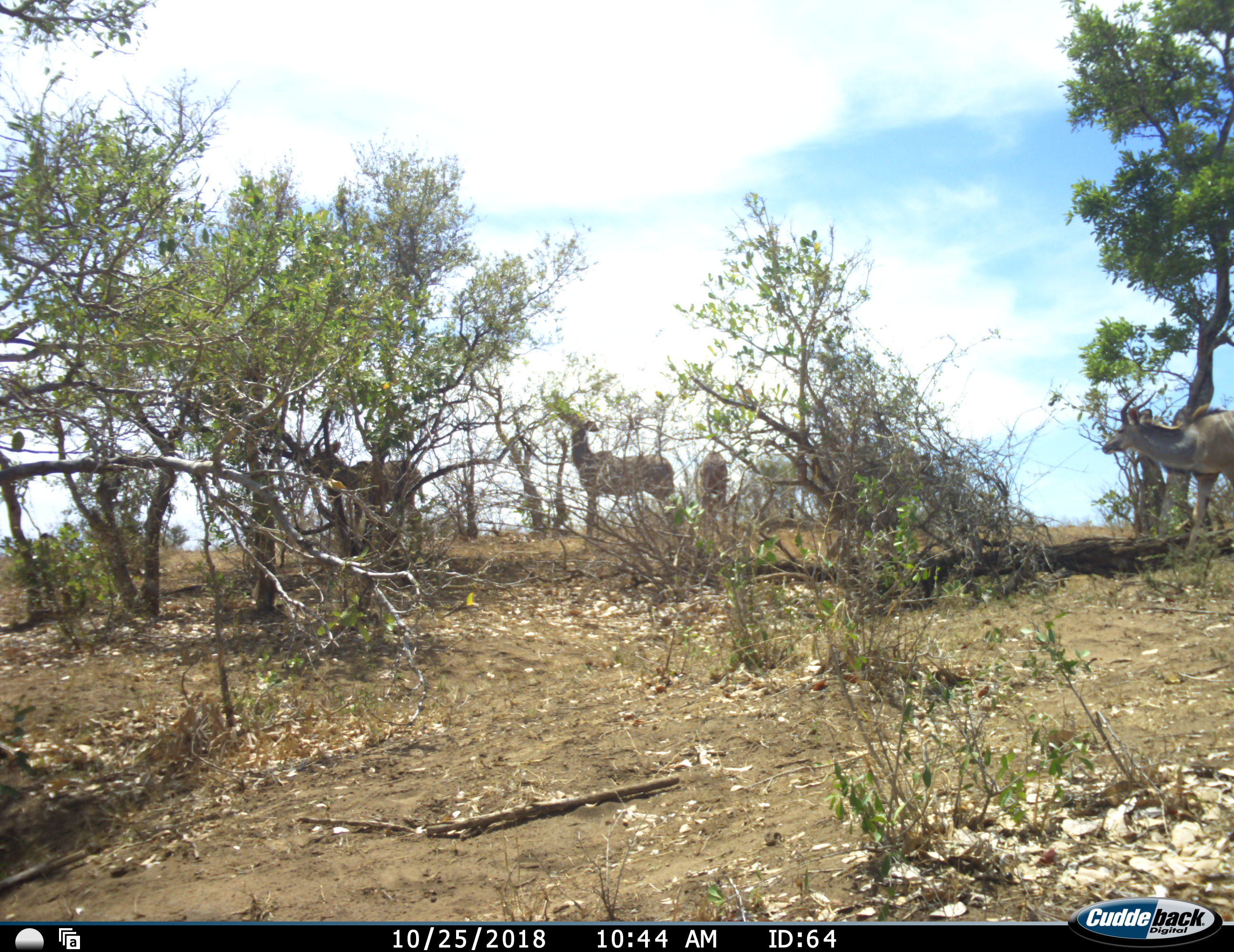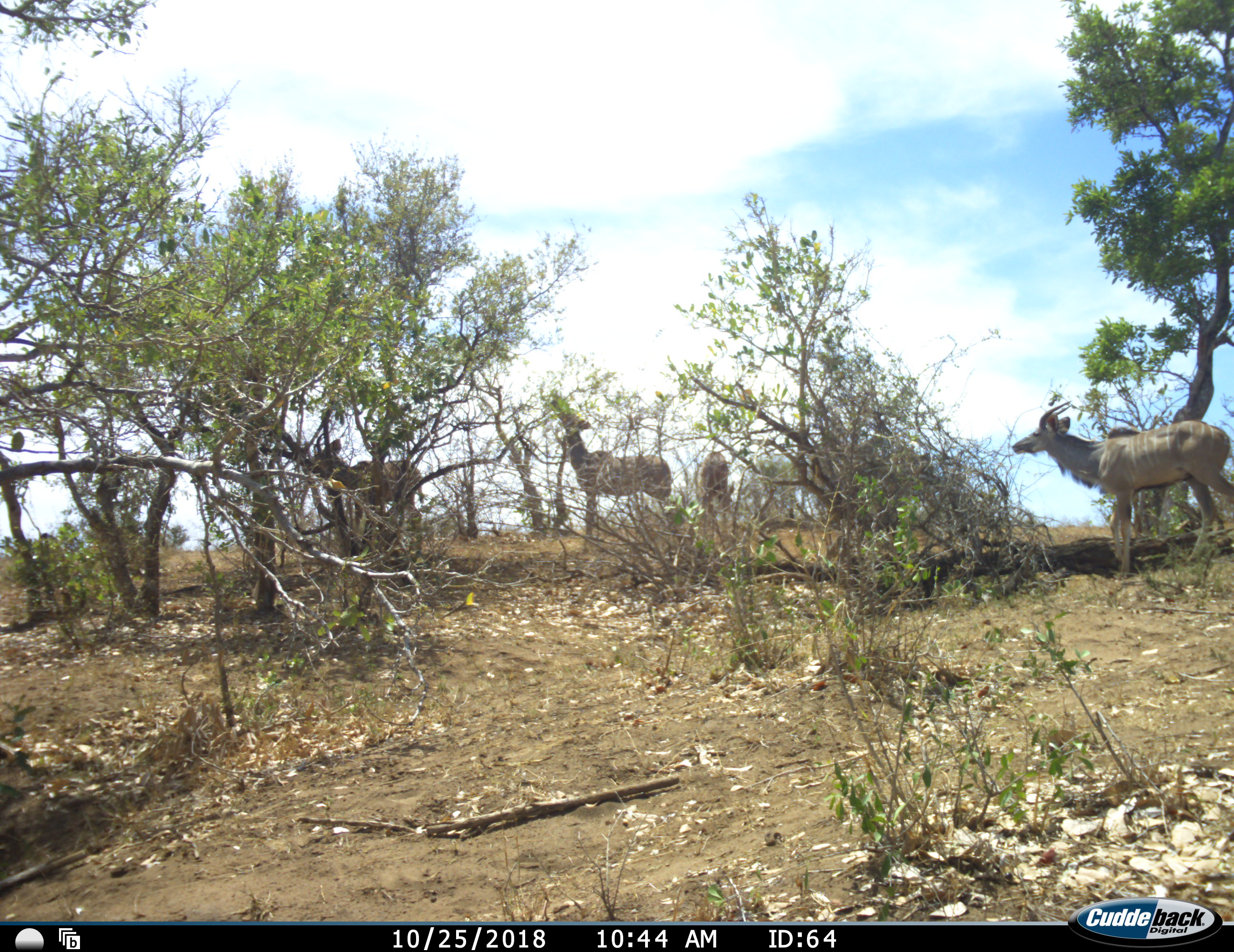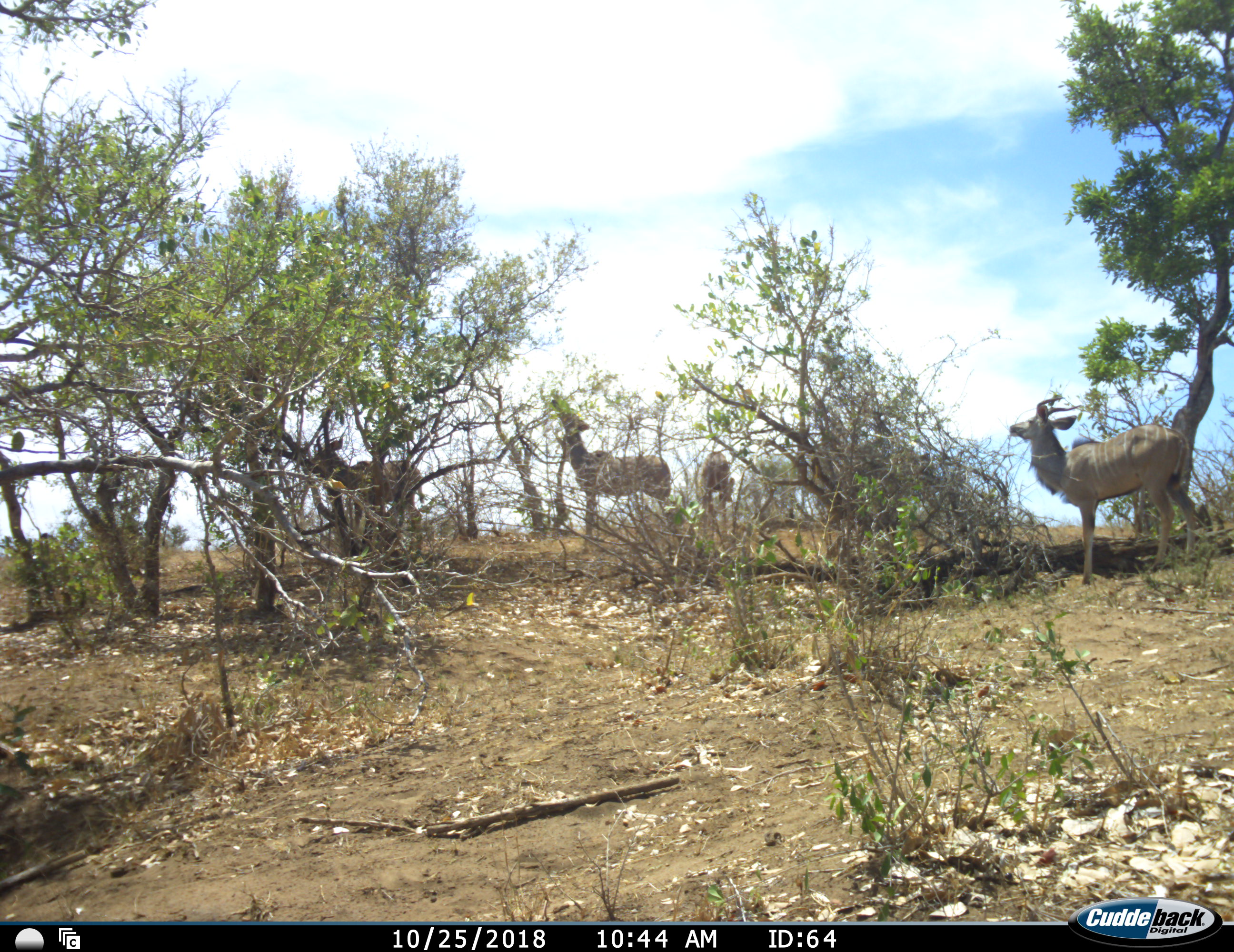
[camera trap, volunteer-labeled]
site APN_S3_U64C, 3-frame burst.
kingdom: Animalia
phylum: Chordata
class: Mammalia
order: Artiodactyla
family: Bovidae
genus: Tragelaphus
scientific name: Tragelaphus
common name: kudu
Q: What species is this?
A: Kudu (Tragelaphus).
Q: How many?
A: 4.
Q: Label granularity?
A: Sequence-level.